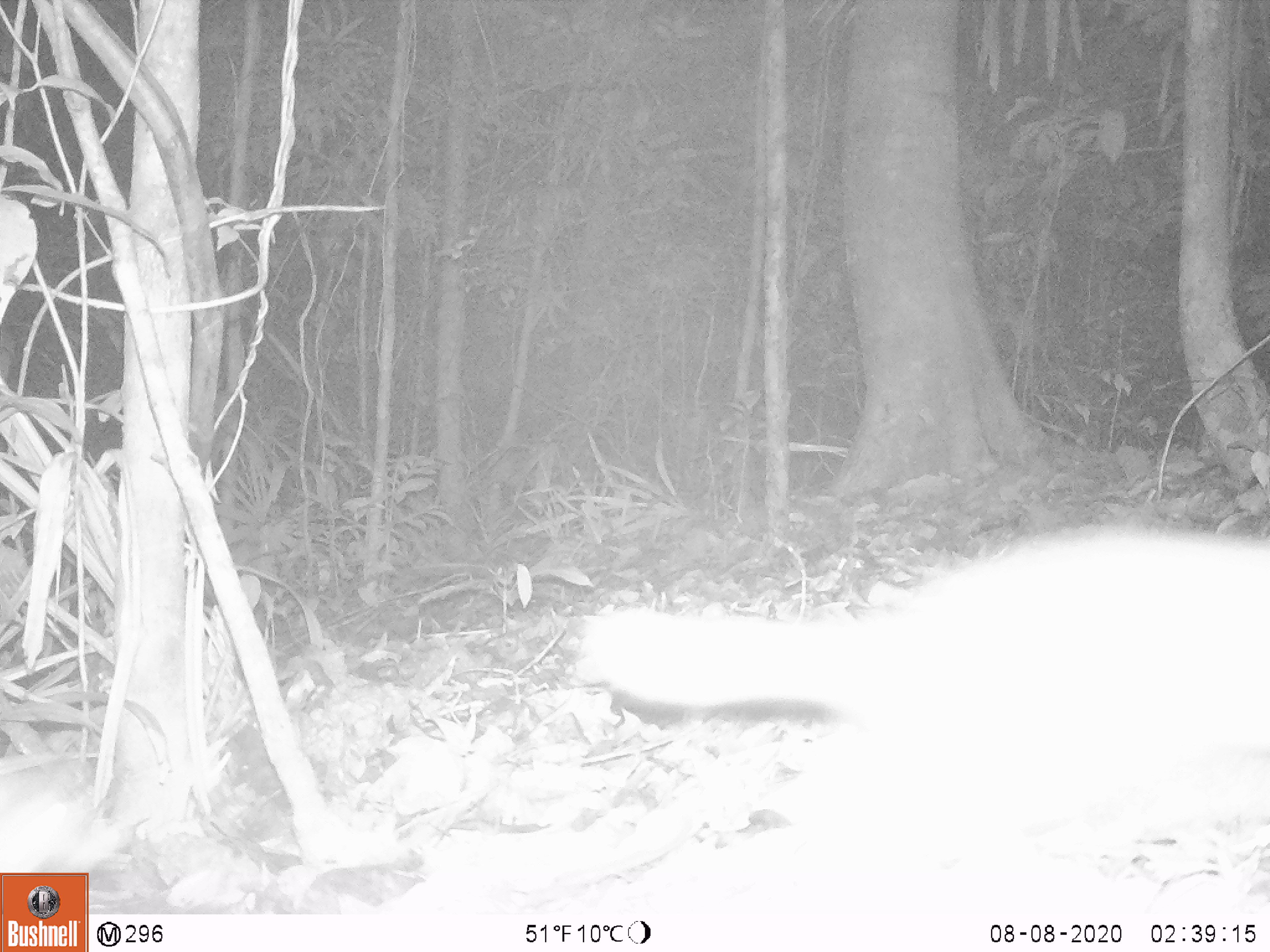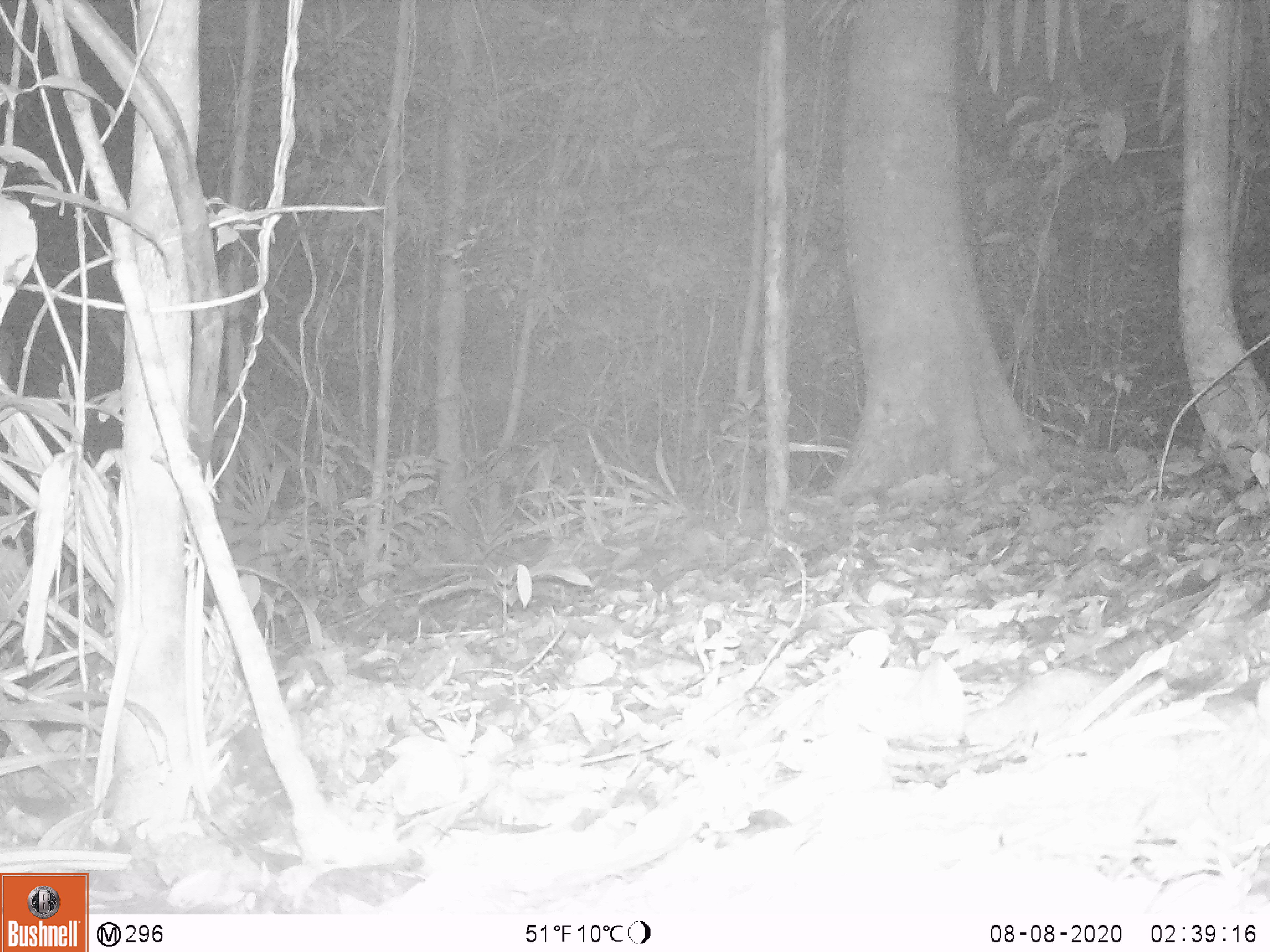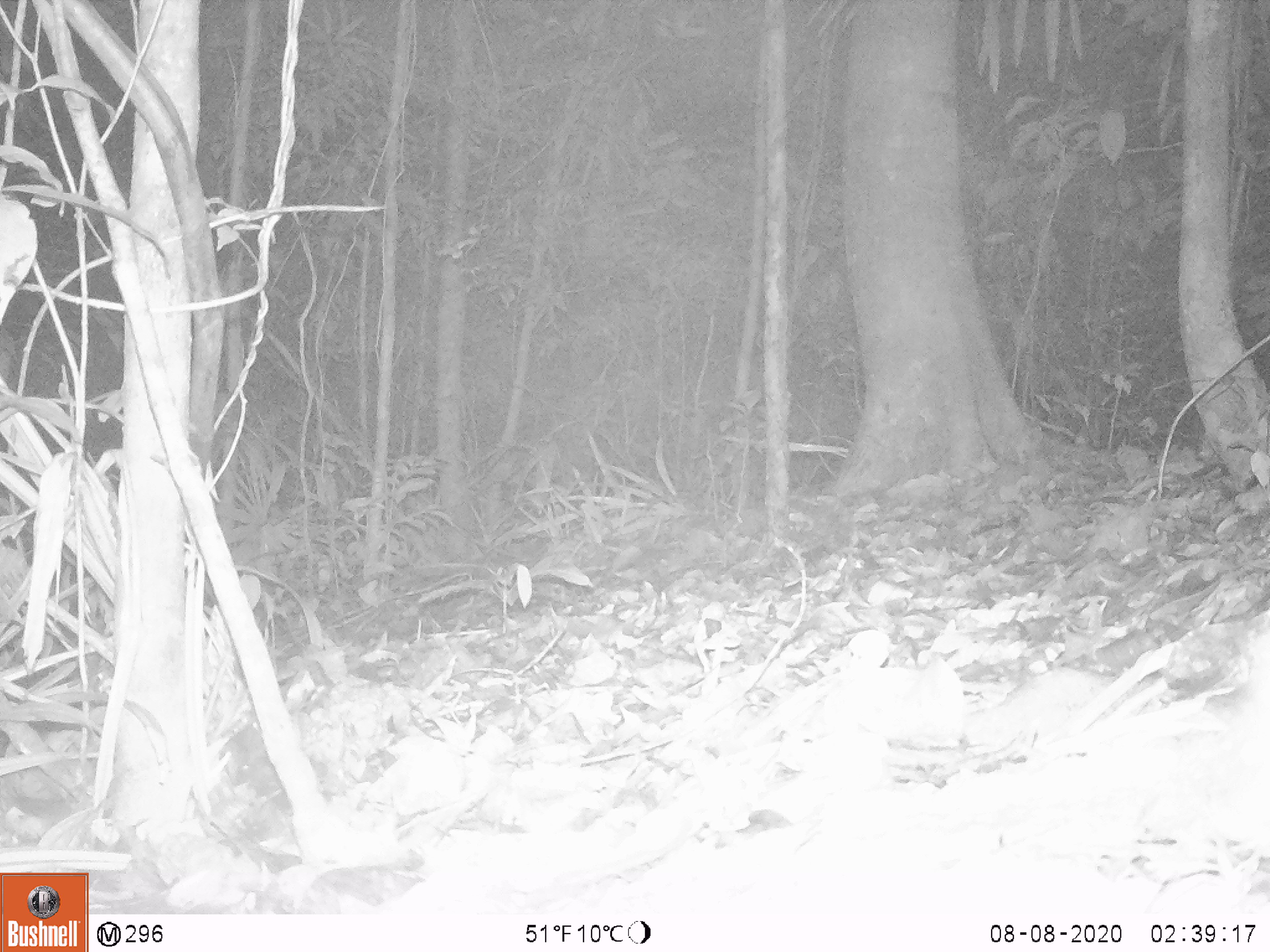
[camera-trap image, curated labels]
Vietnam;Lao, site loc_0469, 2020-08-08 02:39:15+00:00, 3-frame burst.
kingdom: Animalia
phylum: Chordata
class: Mammalia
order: Carnivora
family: Mustelidae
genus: Melogale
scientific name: Melogale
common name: ferret badger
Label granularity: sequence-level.